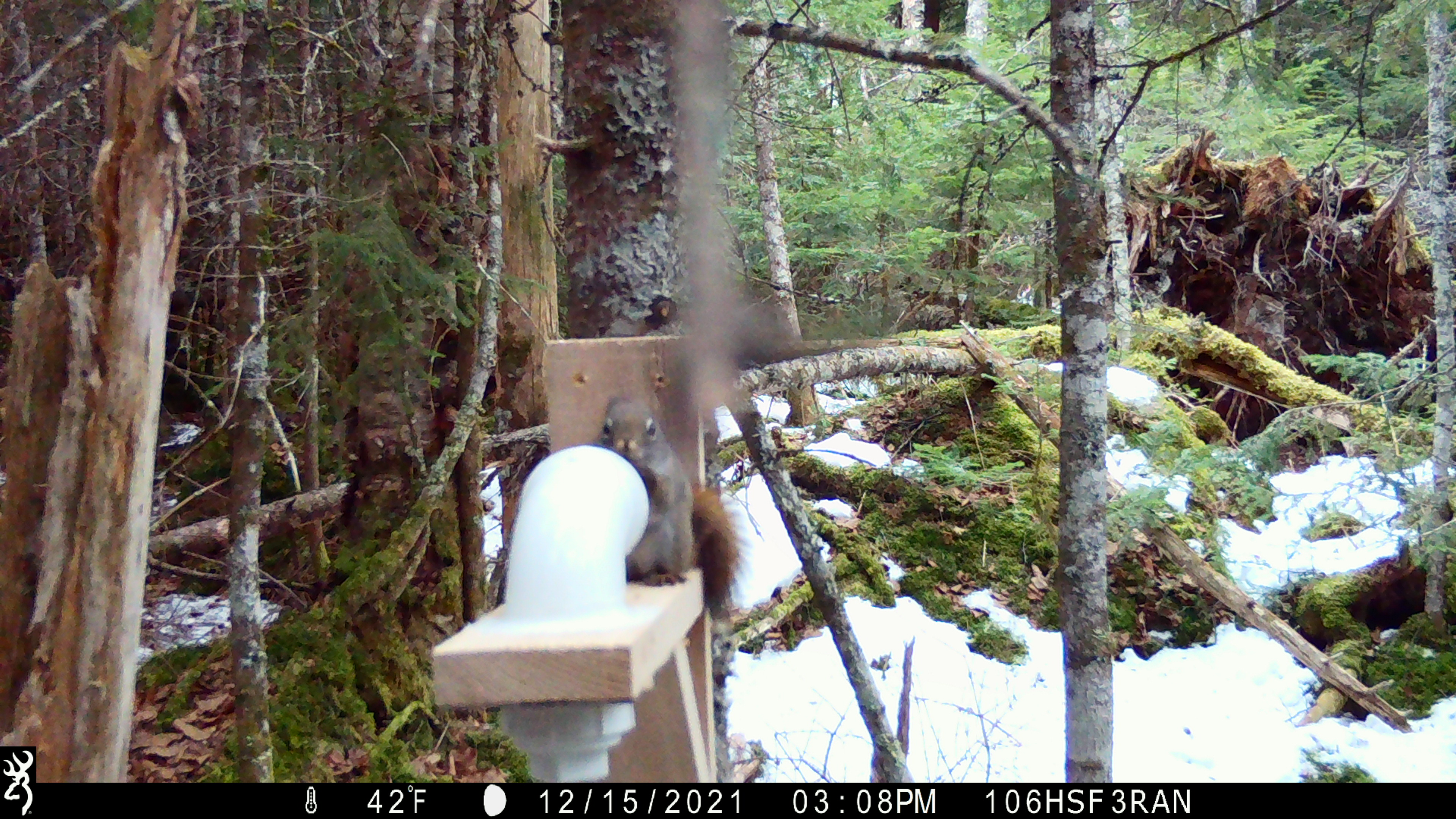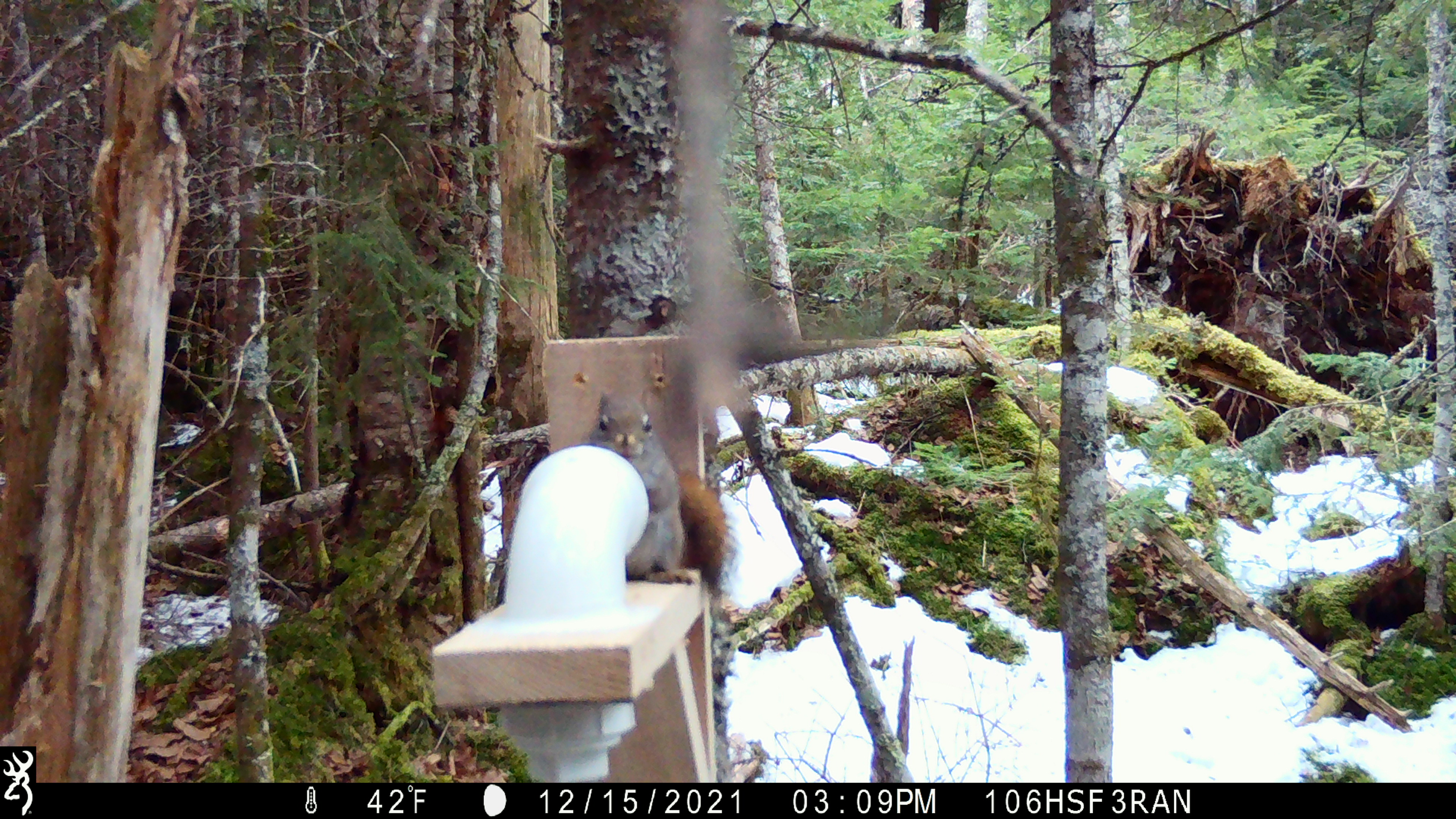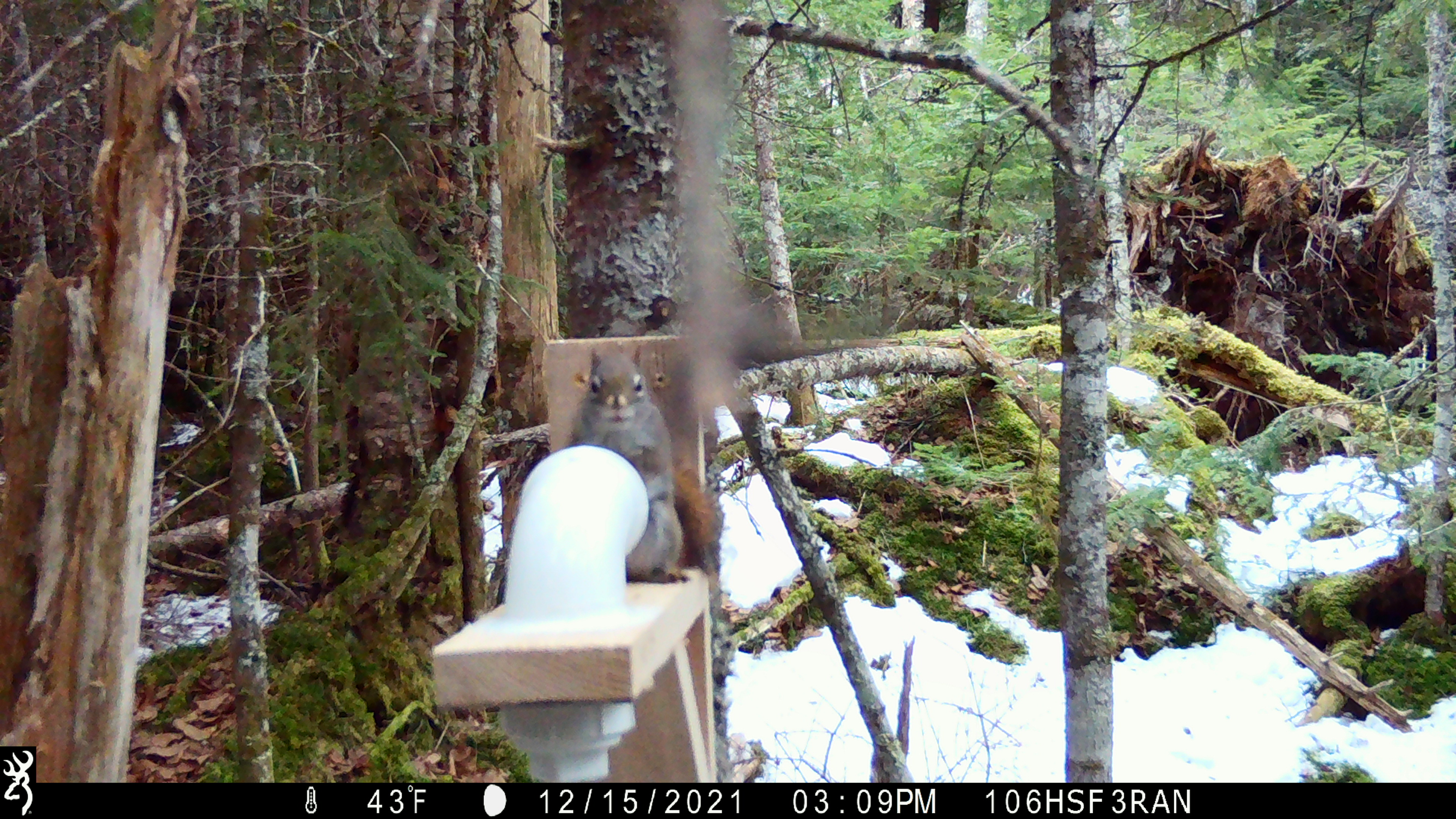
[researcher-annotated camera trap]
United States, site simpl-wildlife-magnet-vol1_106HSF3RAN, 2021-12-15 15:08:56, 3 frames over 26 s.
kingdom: Animalia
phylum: Chordata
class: Mammalia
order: Rodentia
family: Sciuridae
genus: Tamiasciurus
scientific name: Tamiasciurus hudsonicus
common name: red squirrel